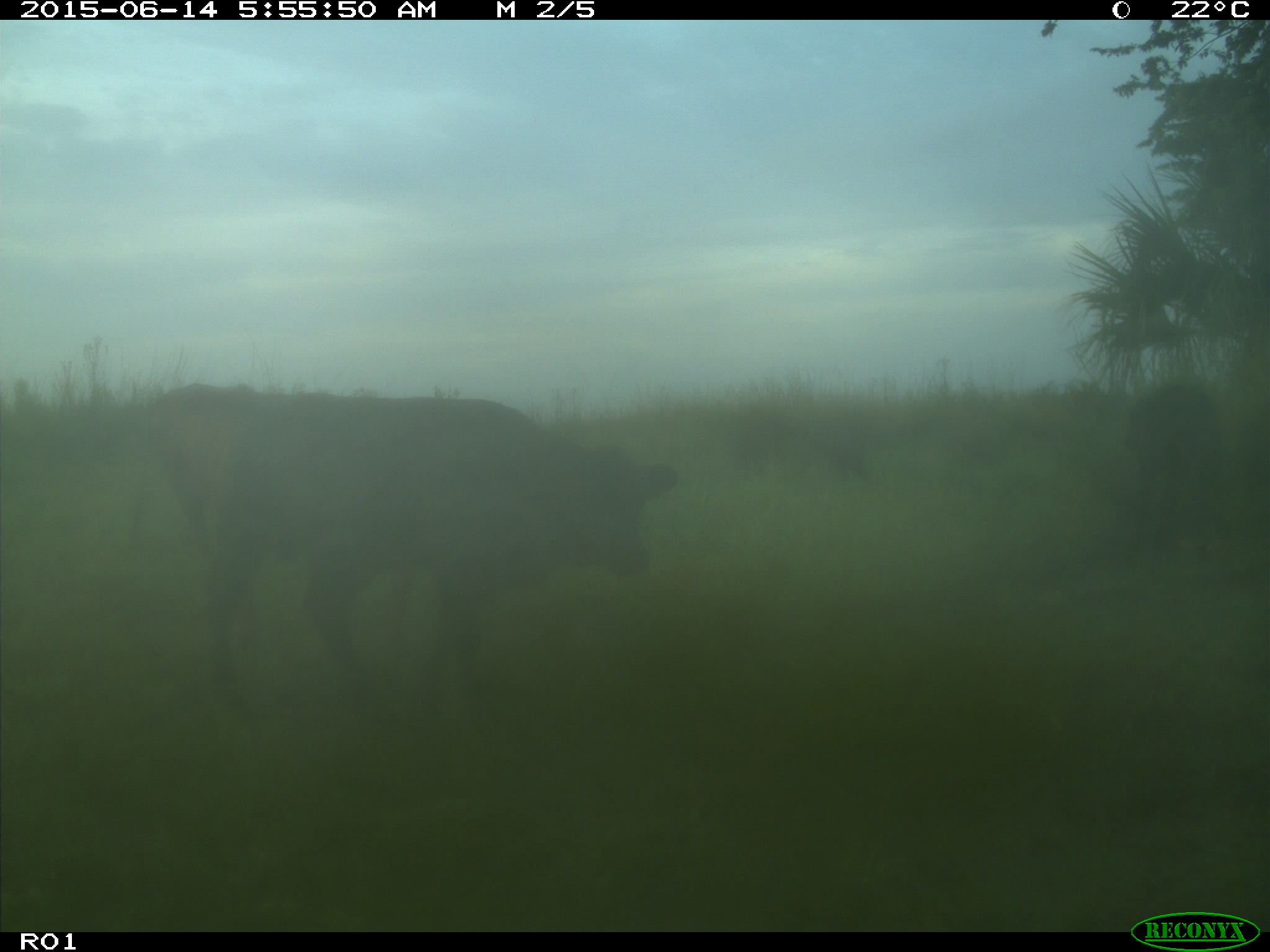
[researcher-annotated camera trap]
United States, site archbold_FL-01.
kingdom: Animalia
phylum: Chordata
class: Mammalia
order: Artiodactyla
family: Bovidae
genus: Bos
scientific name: Bos taurus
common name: domestic cow